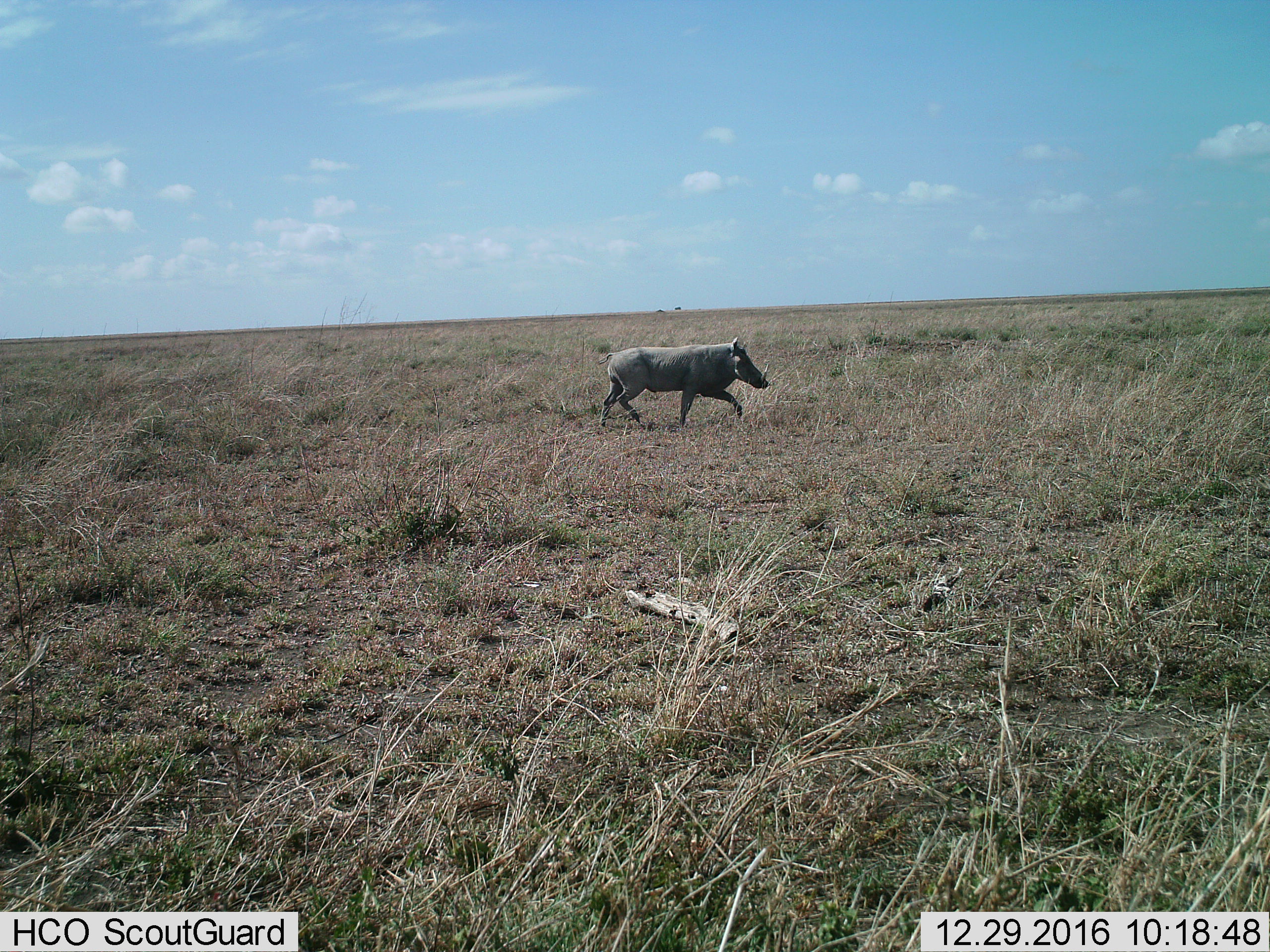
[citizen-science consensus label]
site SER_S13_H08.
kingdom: Animalia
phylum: Chordata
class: Mammalia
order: Artiodactyla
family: Suidae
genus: Phacochoerus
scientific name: Phacochoerus africanus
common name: warthog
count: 1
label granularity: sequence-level